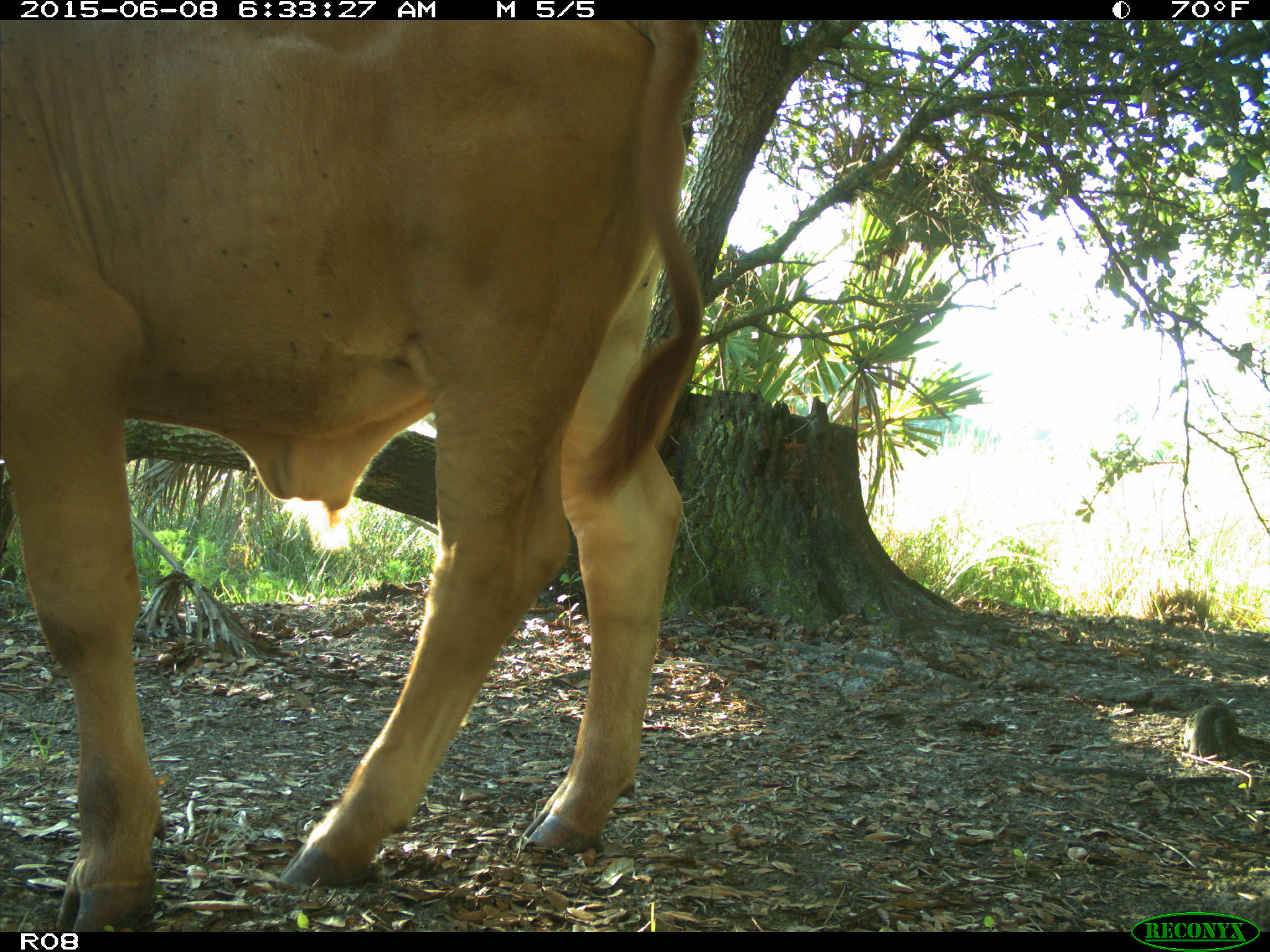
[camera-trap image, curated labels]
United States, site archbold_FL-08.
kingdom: Animalia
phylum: Chordata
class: Mammalia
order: Artiodactyla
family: Bovidae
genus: Bos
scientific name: Bos taurus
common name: domestic cow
Bos taurus (domestic cow).